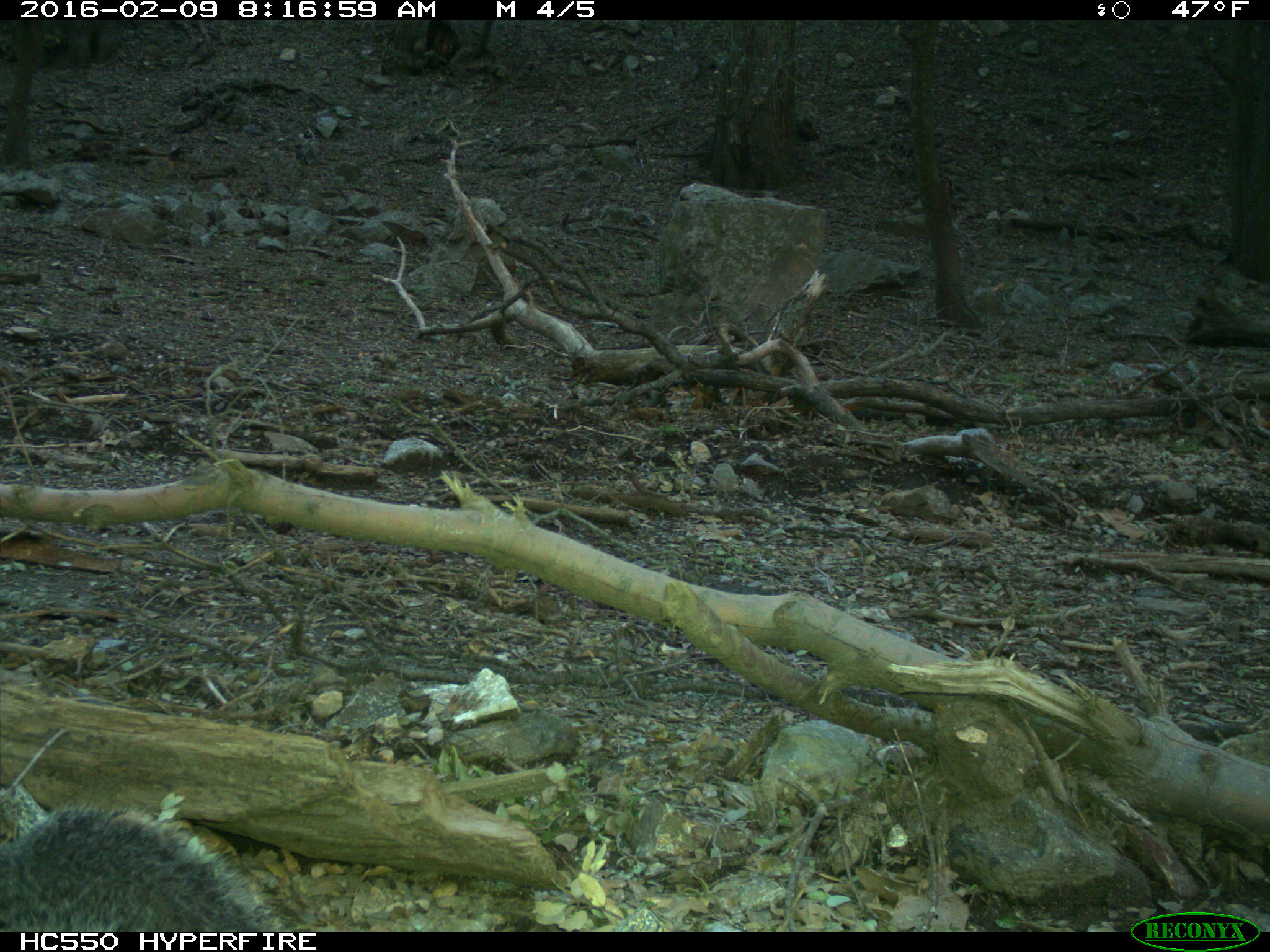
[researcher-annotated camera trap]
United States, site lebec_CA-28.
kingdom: Animalia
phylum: Chordata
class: Mammalia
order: Rodentia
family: Sciuridae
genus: Sciurus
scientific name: Sciurus carolinensis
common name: eastern gray squirrel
Sciurus carolinensis (eastern gray squirrel).